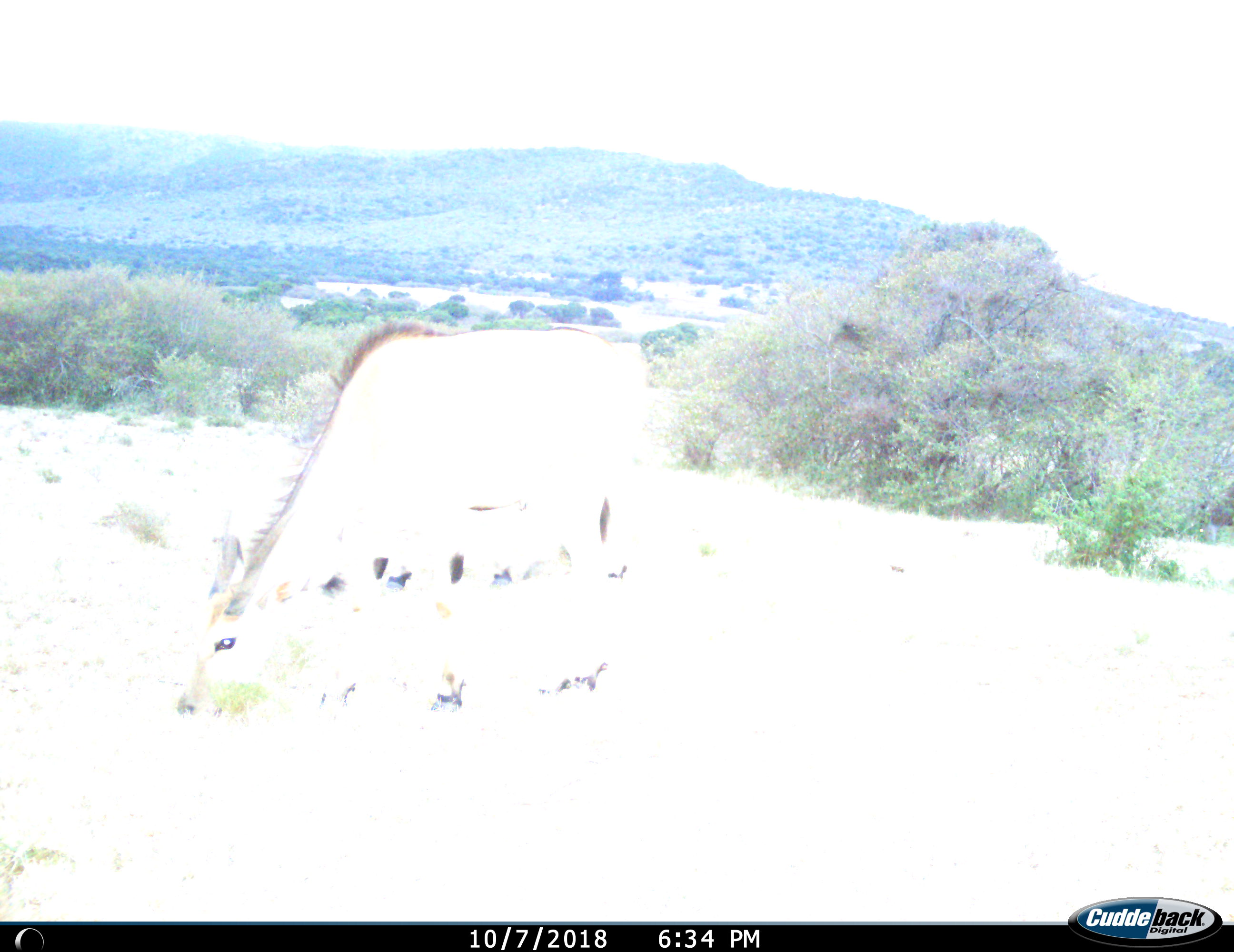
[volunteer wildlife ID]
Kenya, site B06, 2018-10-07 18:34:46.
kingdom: Animalia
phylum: Chordata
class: Mammalia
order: Artiodactyla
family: Bovidae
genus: Tragelaphus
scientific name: Tragelaphus oryx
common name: eland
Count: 1.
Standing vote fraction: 0%.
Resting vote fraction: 0%.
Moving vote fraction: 0%.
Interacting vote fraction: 0%.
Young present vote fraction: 0%.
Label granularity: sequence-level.